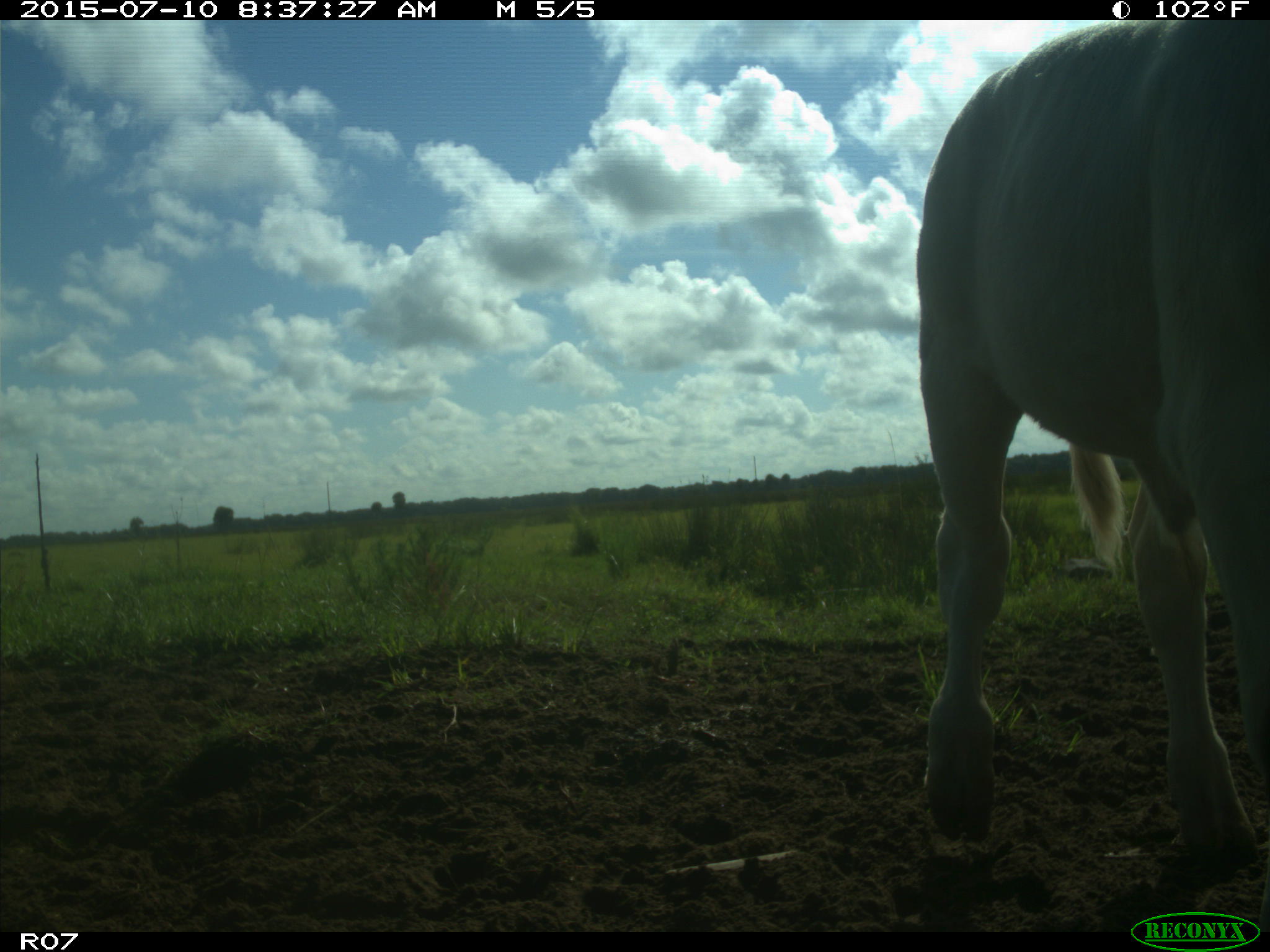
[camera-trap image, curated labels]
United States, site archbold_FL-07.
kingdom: Animalia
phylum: Chordata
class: Mammalia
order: Artiodactyla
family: Bovidae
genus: Bos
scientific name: Bos taurus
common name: domestic cow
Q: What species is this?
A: Bos taurus (domestic cow).